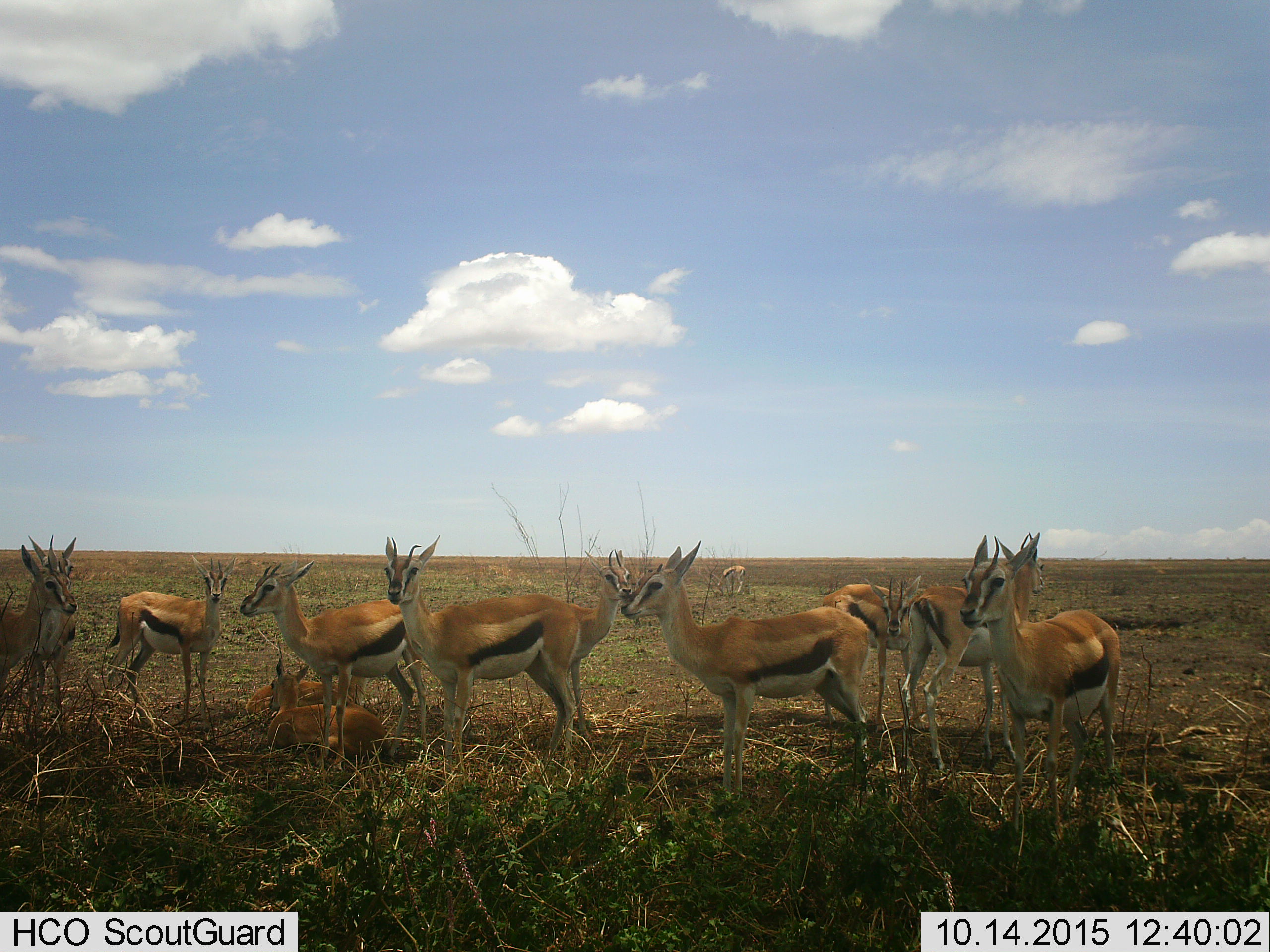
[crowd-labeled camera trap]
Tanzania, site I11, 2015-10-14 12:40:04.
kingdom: Animalia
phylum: Chordata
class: Mammalia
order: Artiodactyla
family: Bovidae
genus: Eudorcas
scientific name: Eudorcas thomsonii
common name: thomson's gazelle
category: gazellethomsons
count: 11-50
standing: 100%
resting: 90%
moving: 10%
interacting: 10%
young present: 70%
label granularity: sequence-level